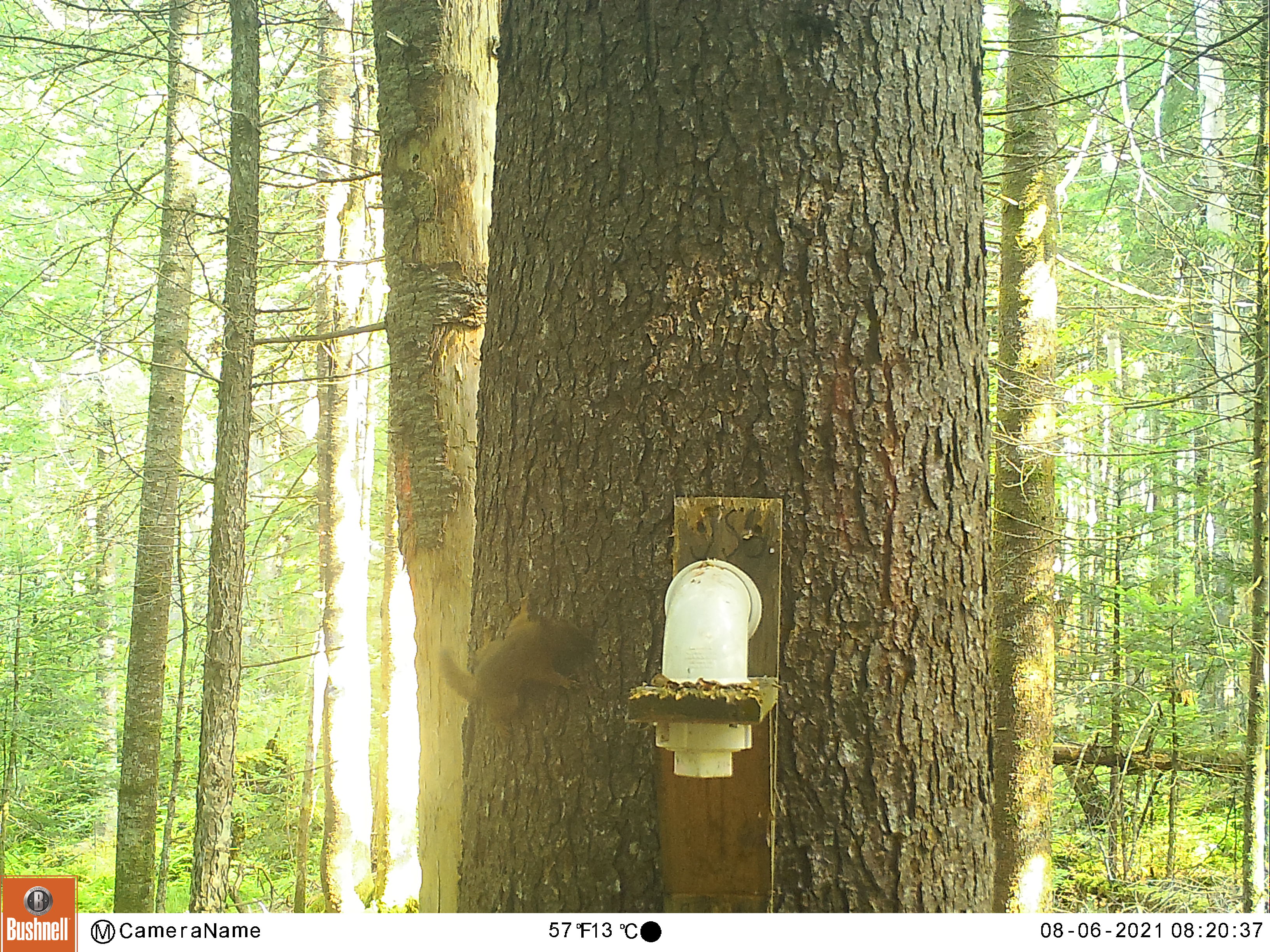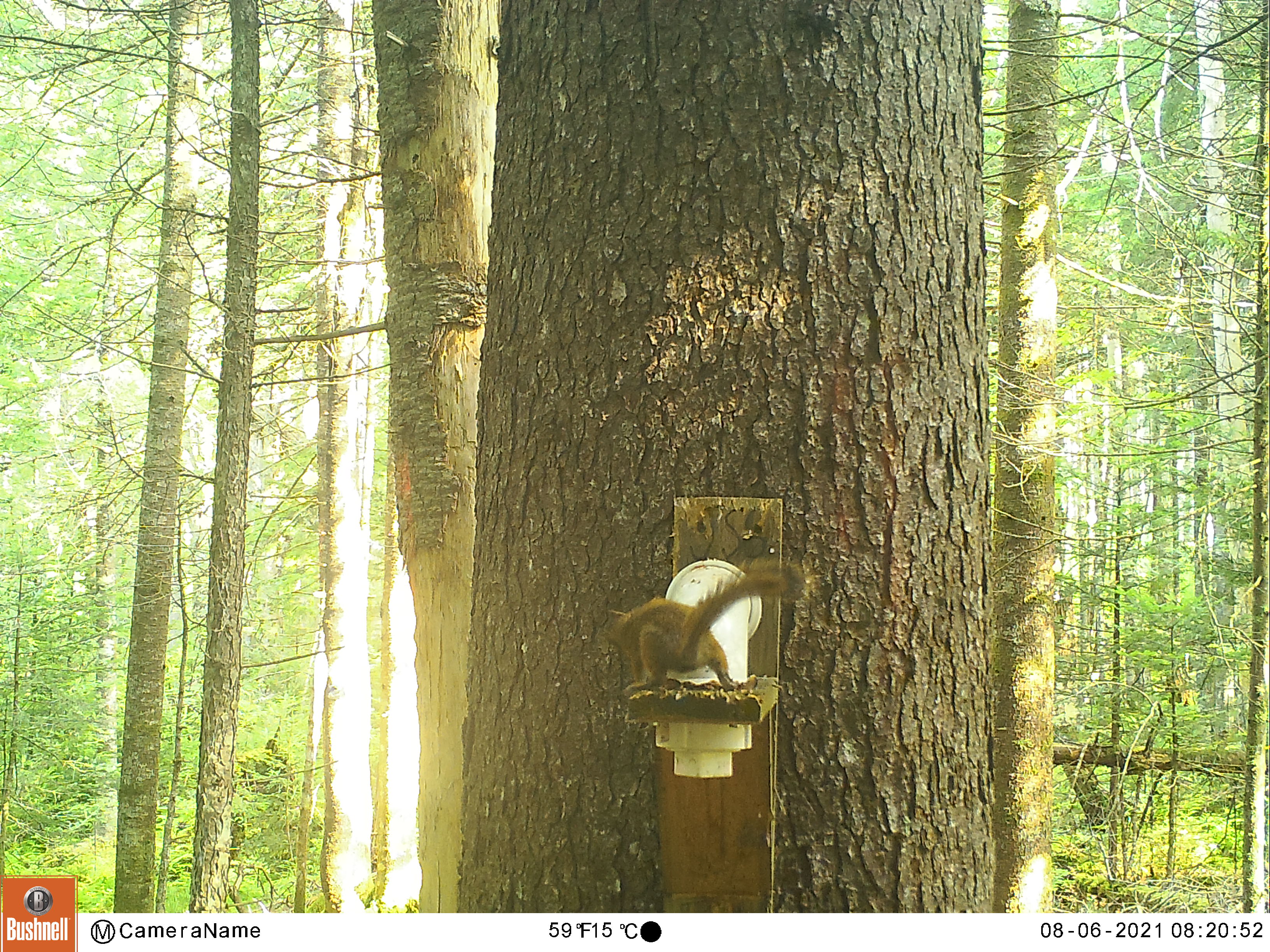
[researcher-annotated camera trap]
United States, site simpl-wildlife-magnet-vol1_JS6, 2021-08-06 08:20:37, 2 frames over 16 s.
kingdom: Animalia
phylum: Chordata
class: Mammalia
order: Rodentia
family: Sciuridae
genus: Tamiasciurus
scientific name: Tamiasciurus hudsonicus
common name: red squirrel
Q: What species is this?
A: Red squirrel (Tamiasciurus hudsonicus).